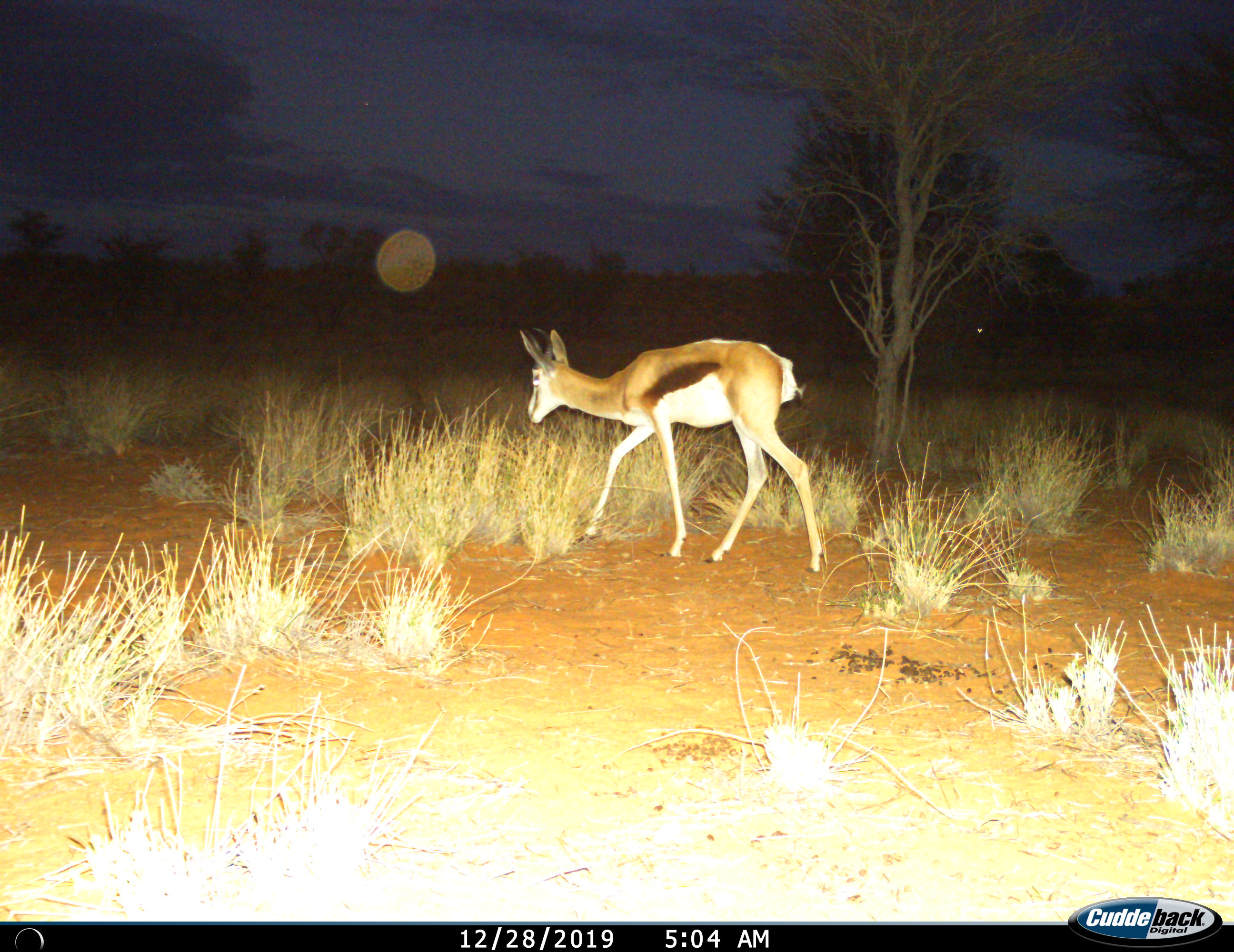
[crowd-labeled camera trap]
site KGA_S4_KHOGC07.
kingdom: Animalia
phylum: Chordata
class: Mammalia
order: Artiodactyla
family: Bovidae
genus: Antidorcas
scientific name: Antidorcas marsupialis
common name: springbok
Springbok (Antidorcas marsupialis), count 1. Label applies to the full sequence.